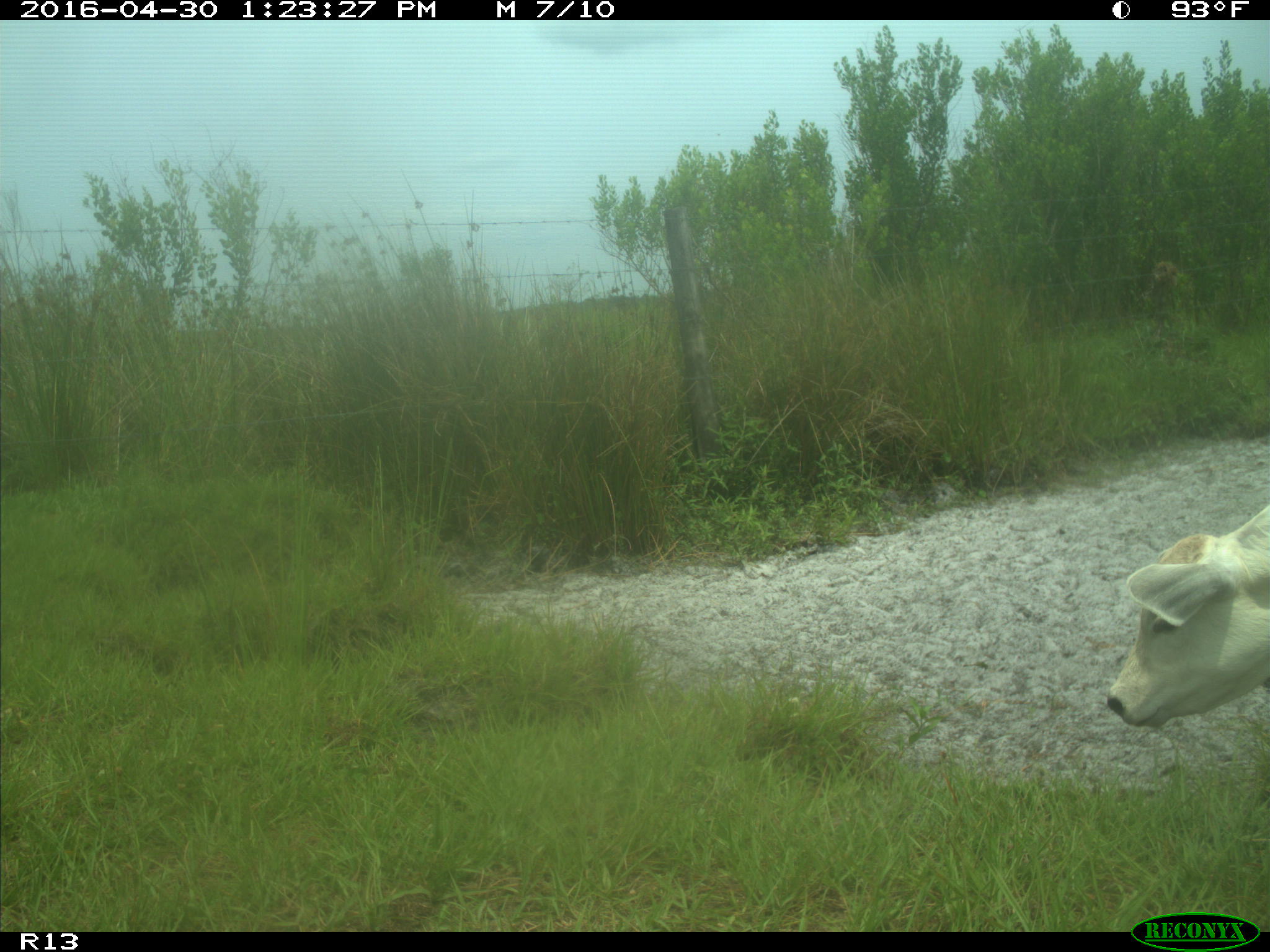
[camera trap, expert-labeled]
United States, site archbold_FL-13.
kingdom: Animalia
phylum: Chordata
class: Mammalia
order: Artiodactyla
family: Bovidae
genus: Bos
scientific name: Bos taurus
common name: domestic cow